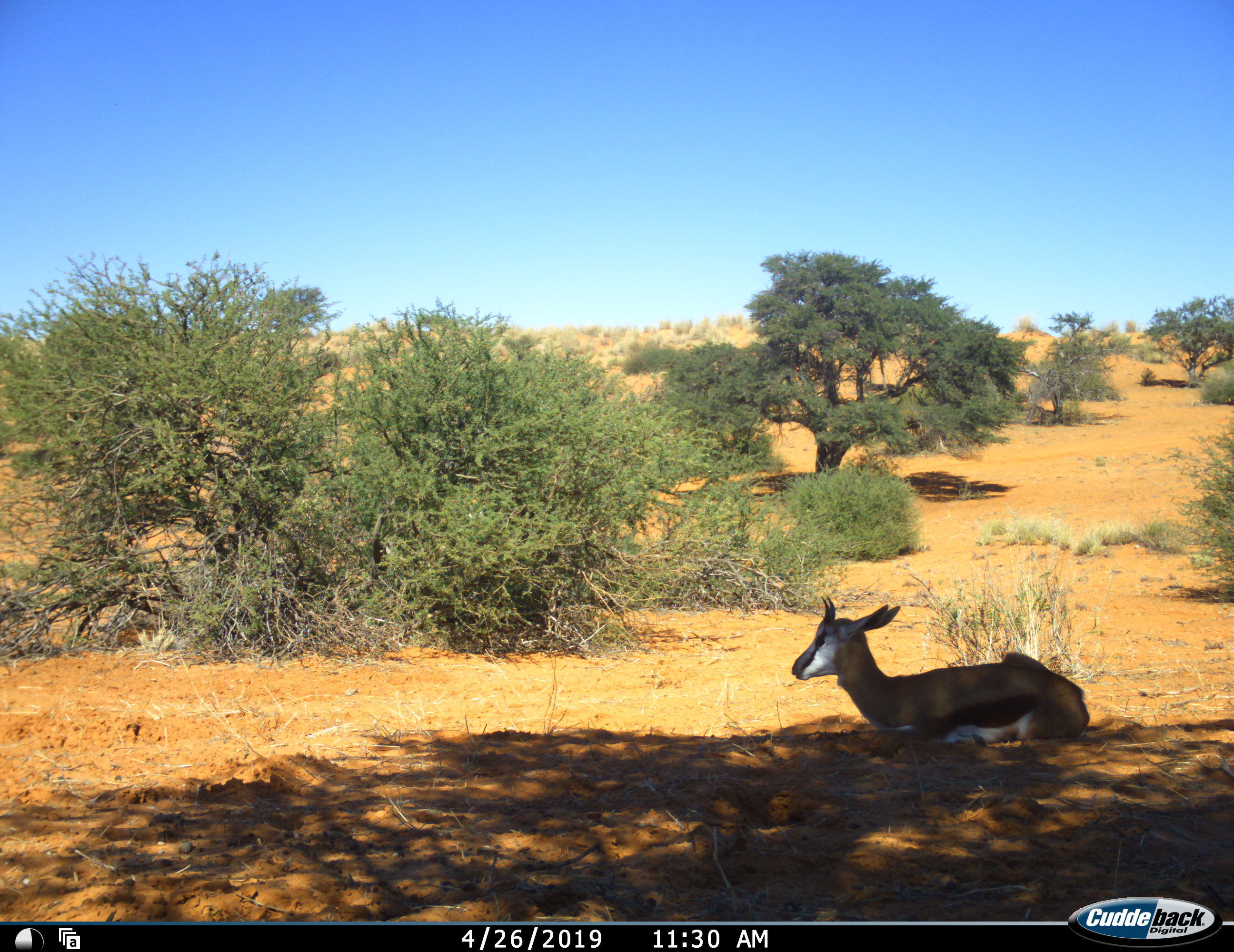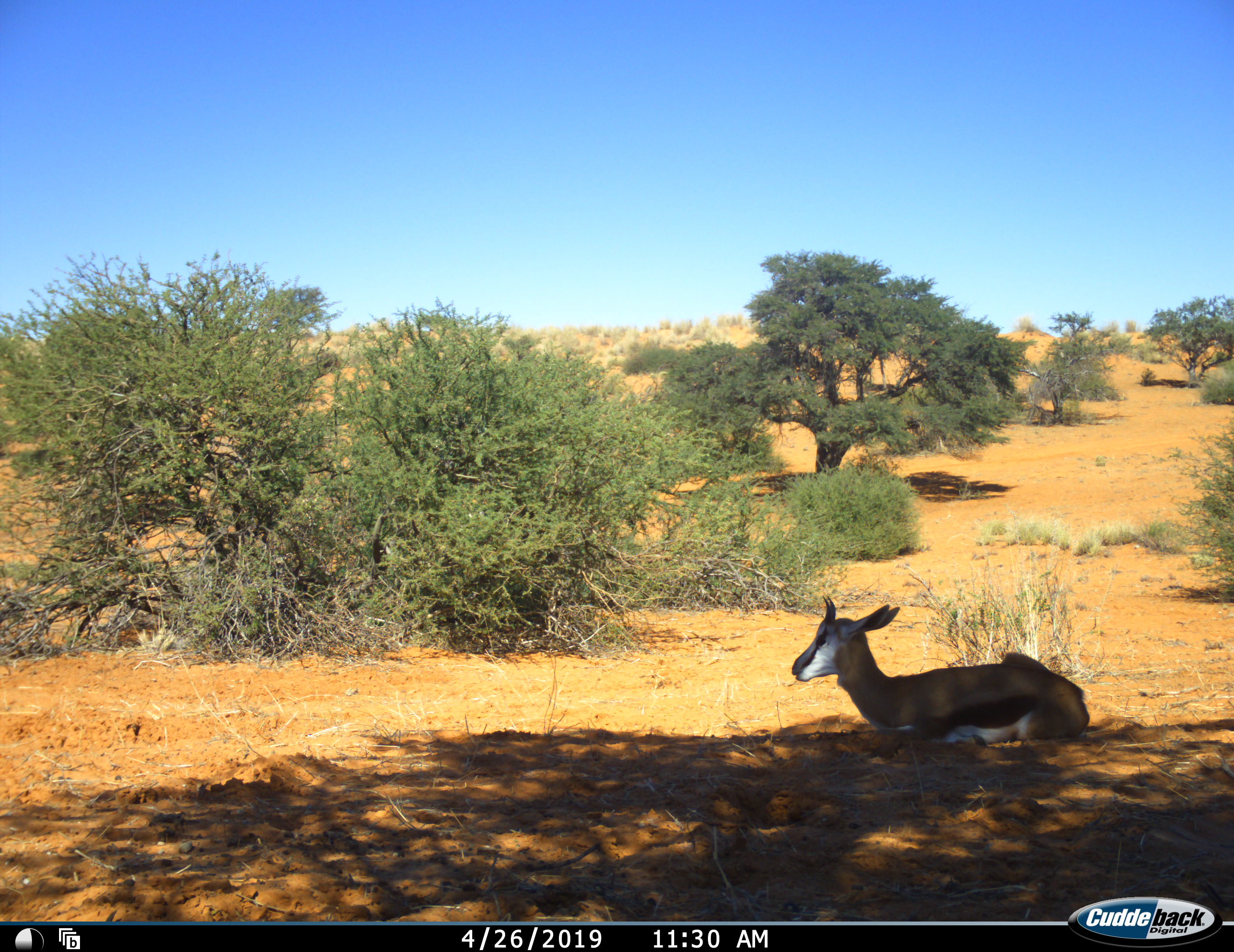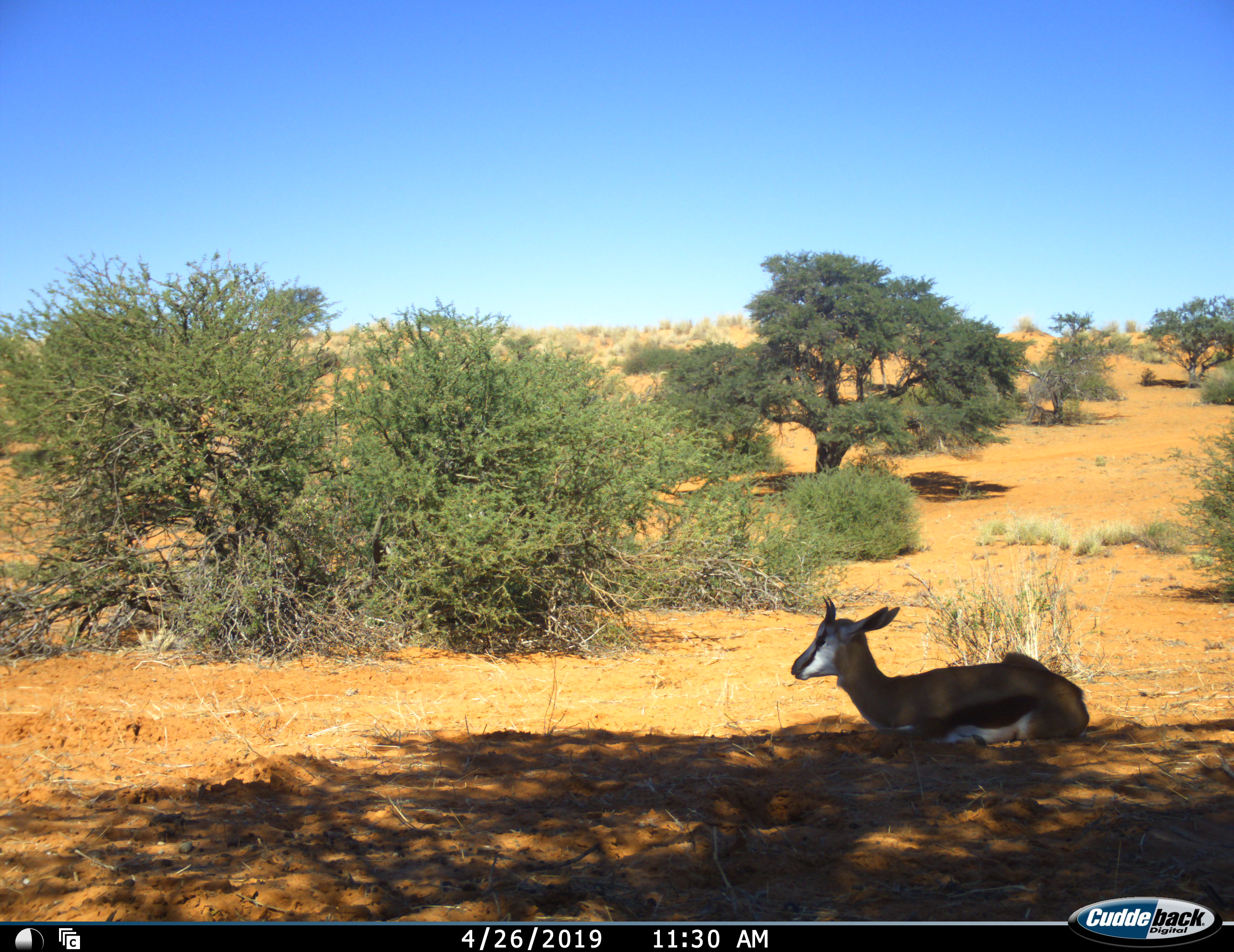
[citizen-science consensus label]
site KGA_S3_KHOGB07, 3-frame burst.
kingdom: Animalia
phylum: Chordata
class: Mammalia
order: Artiodactyla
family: Bovidae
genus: Antidorcas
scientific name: Antidorcas marsupialis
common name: springbok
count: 1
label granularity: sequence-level